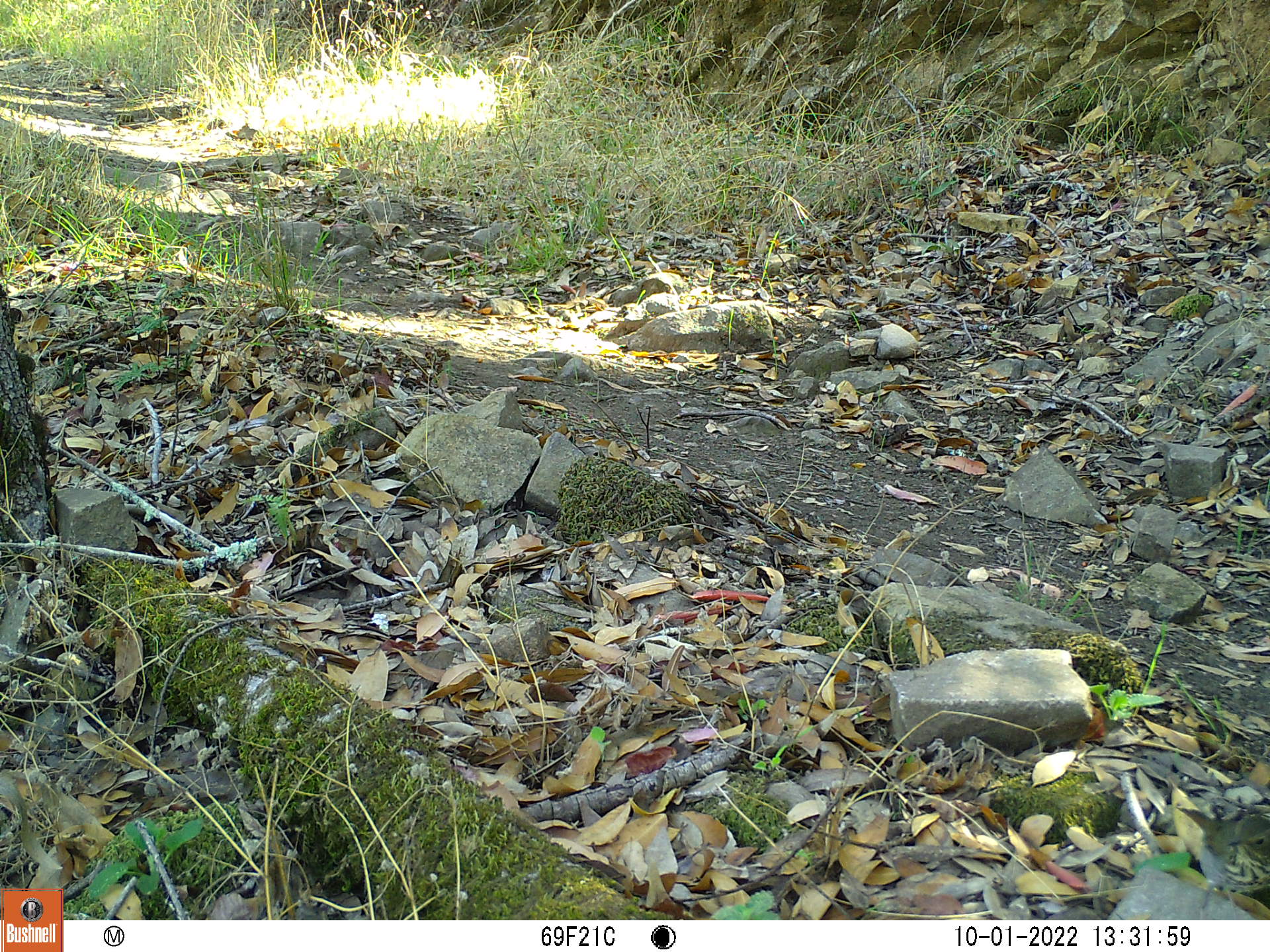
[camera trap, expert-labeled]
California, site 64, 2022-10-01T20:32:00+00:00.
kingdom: Animalia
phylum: Chordata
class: Aves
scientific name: Aves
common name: bird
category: unknown bird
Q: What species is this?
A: Unknown bird (bird) (Aves).